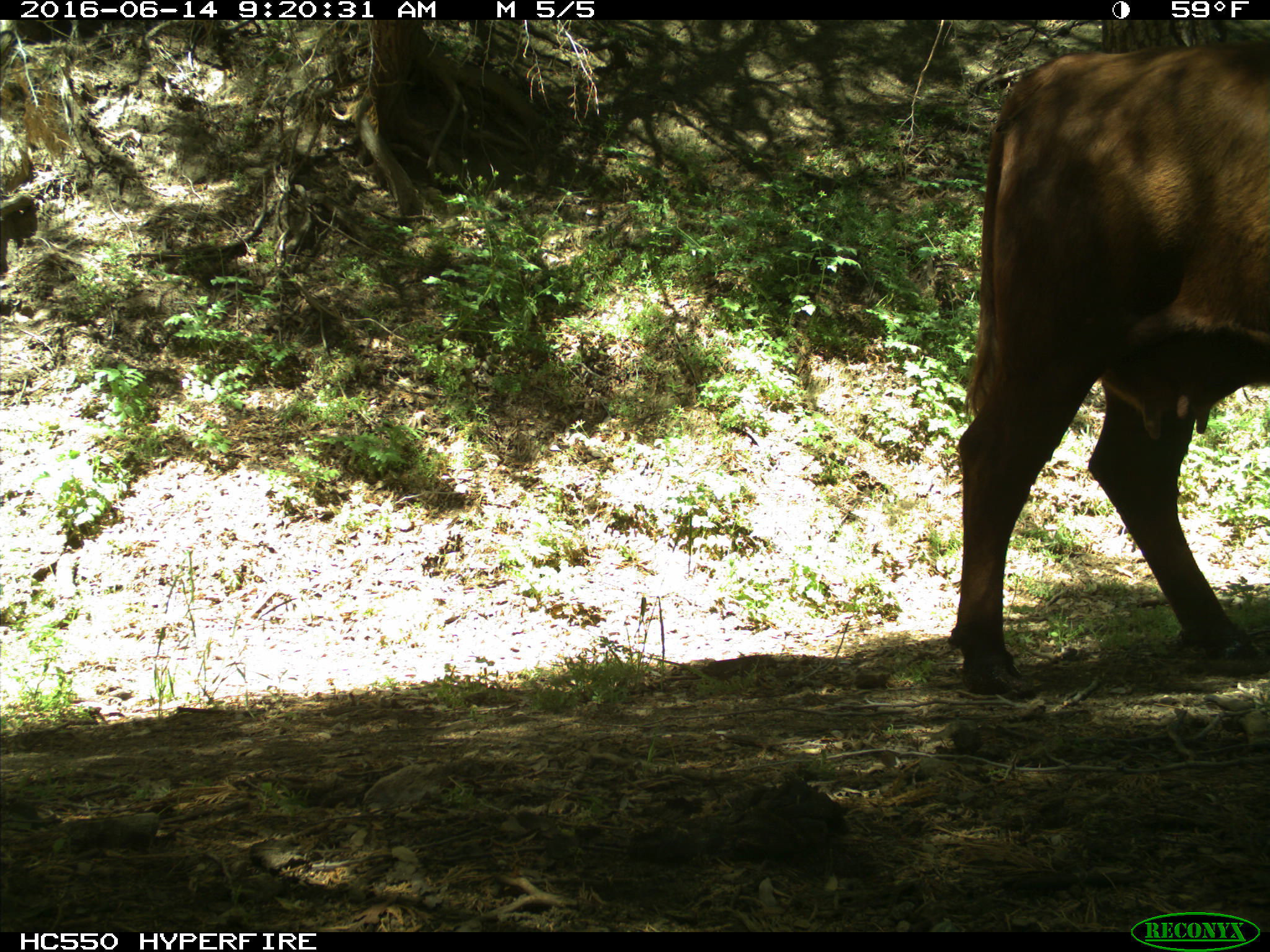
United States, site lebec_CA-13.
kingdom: Animalia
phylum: Chordata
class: Mammalia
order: Artiodactyla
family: Bovidae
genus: Bos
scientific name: Bos taurus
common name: domestic cow